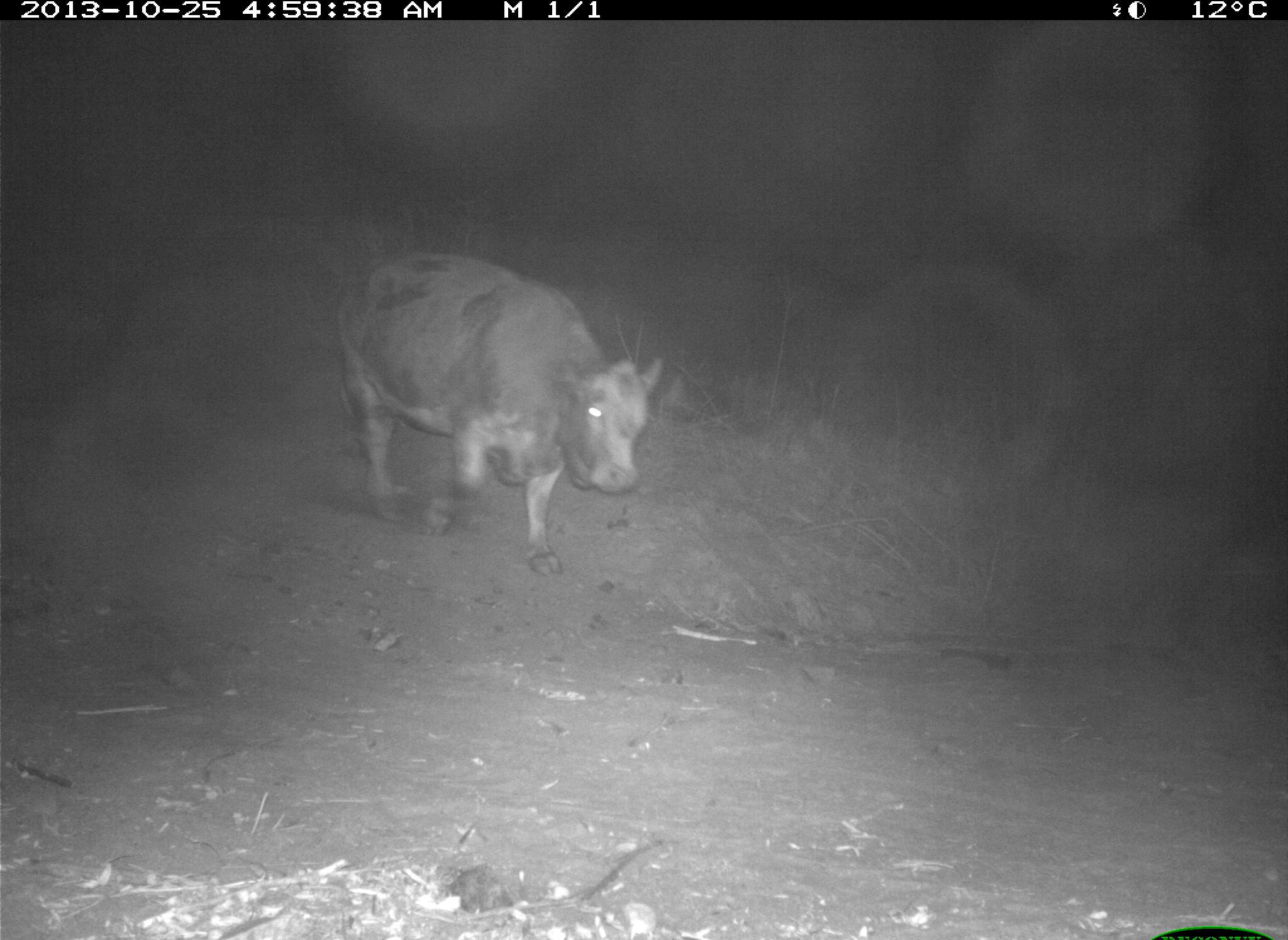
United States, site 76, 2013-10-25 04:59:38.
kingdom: Animalia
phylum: Chordata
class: Mammalia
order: Artiodactyla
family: Bovidae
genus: Bos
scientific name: Bos taurus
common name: cow